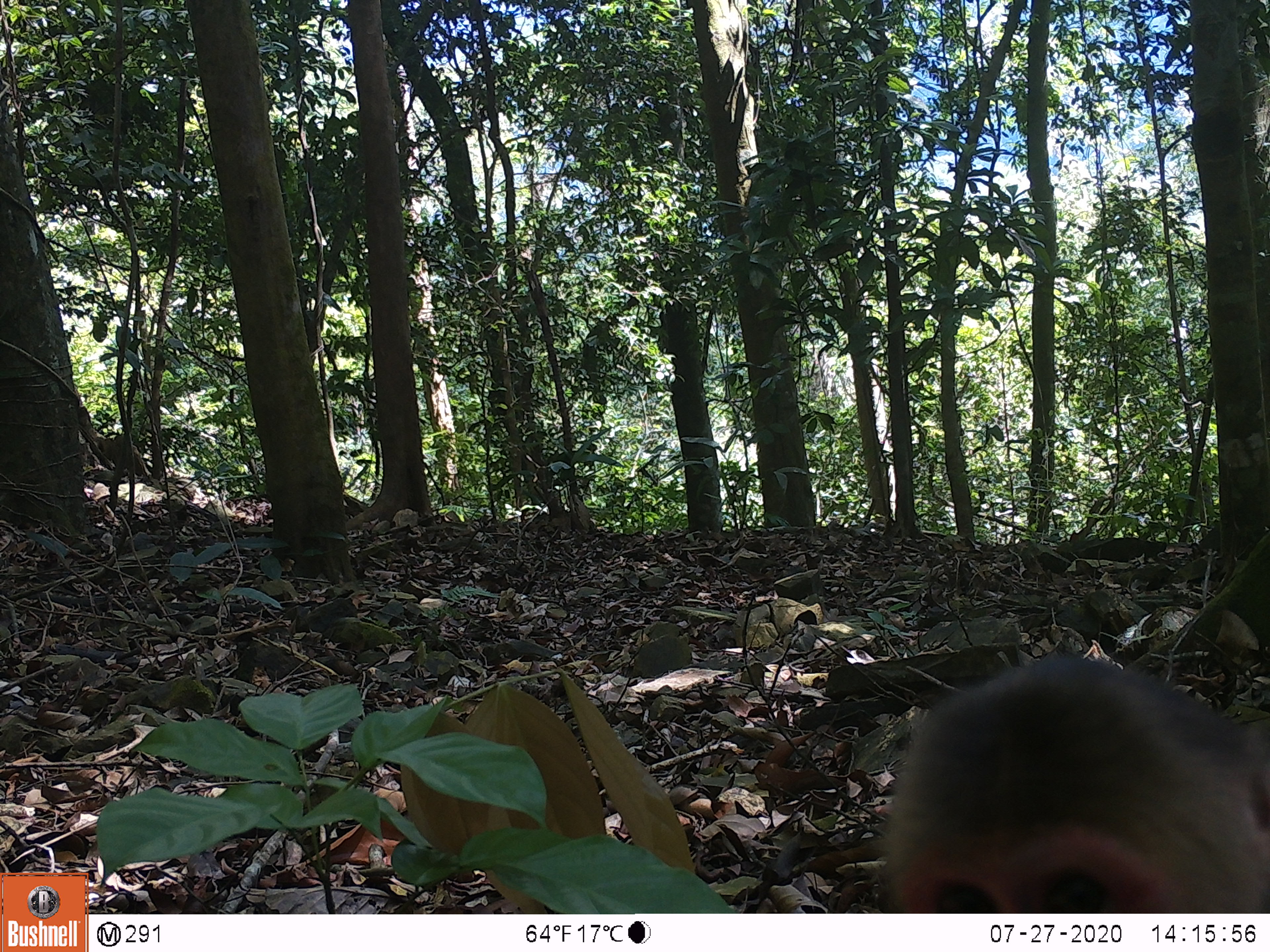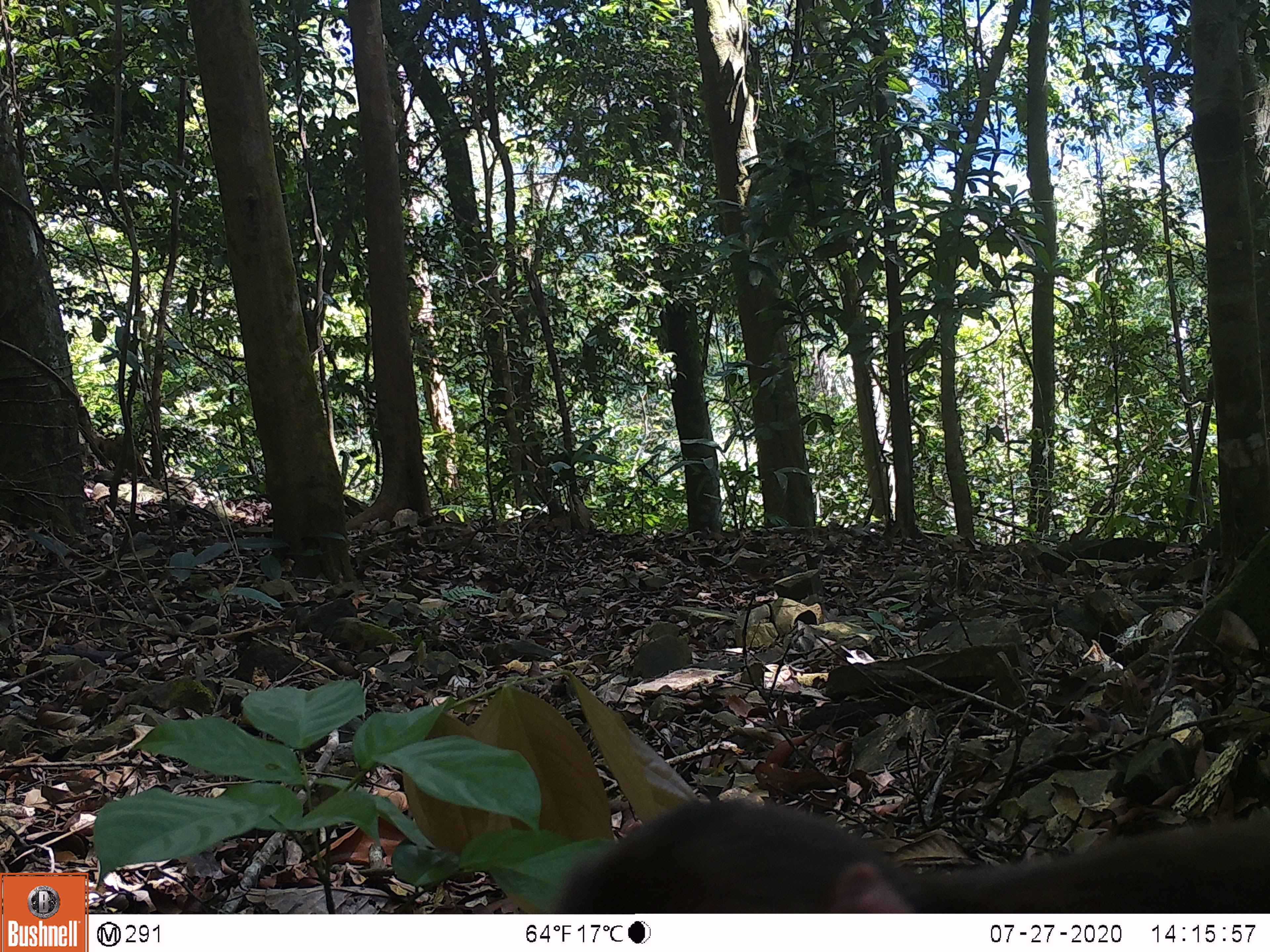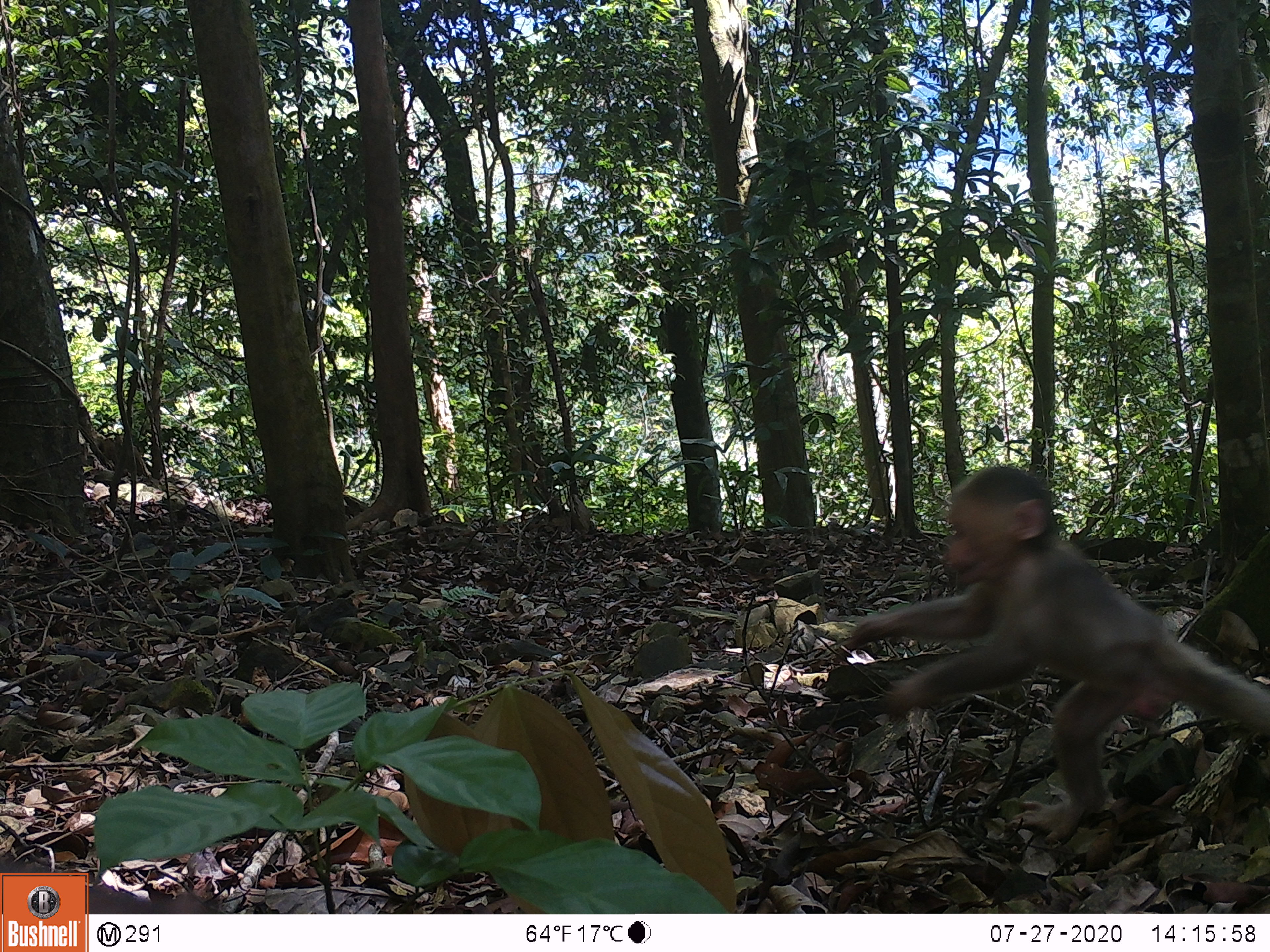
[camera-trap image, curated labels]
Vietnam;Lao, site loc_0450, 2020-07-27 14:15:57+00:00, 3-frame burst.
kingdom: Animalia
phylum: Chordata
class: Mammalia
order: Primates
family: Cercopithecidae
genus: Macaca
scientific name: Macaca arctoides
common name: stump-tailed macaque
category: stump tailed macaque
Stump tailed macaque (stump-tailed macaque) (Macaca arctoides). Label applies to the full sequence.